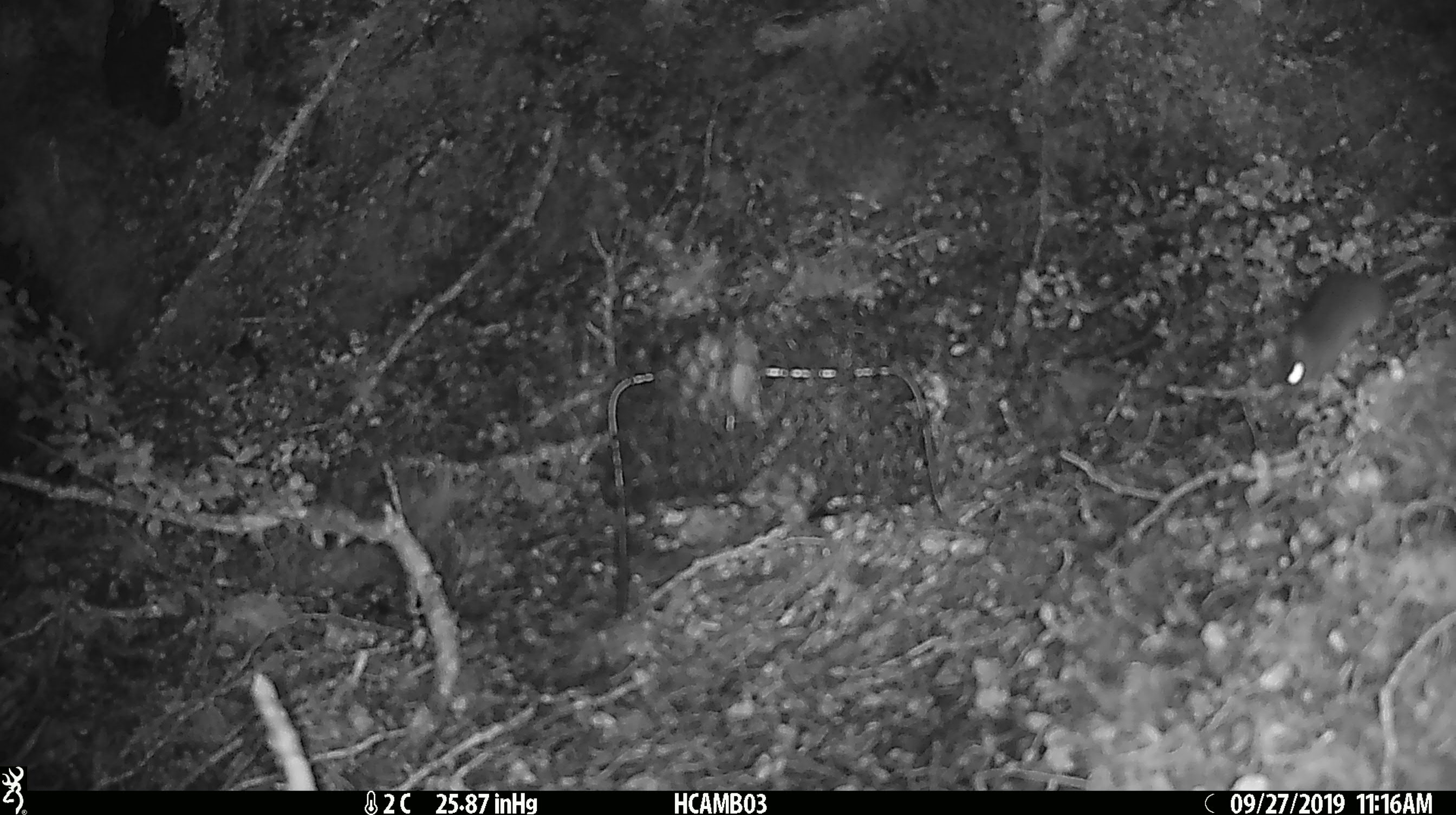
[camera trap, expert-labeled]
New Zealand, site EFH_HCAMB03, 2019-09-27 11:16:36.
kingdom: Animalia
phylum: Chordata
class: Mammalia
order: Rodentia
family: Muridae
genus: Mus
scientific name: Mus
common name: mouse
Mouse (Mus).